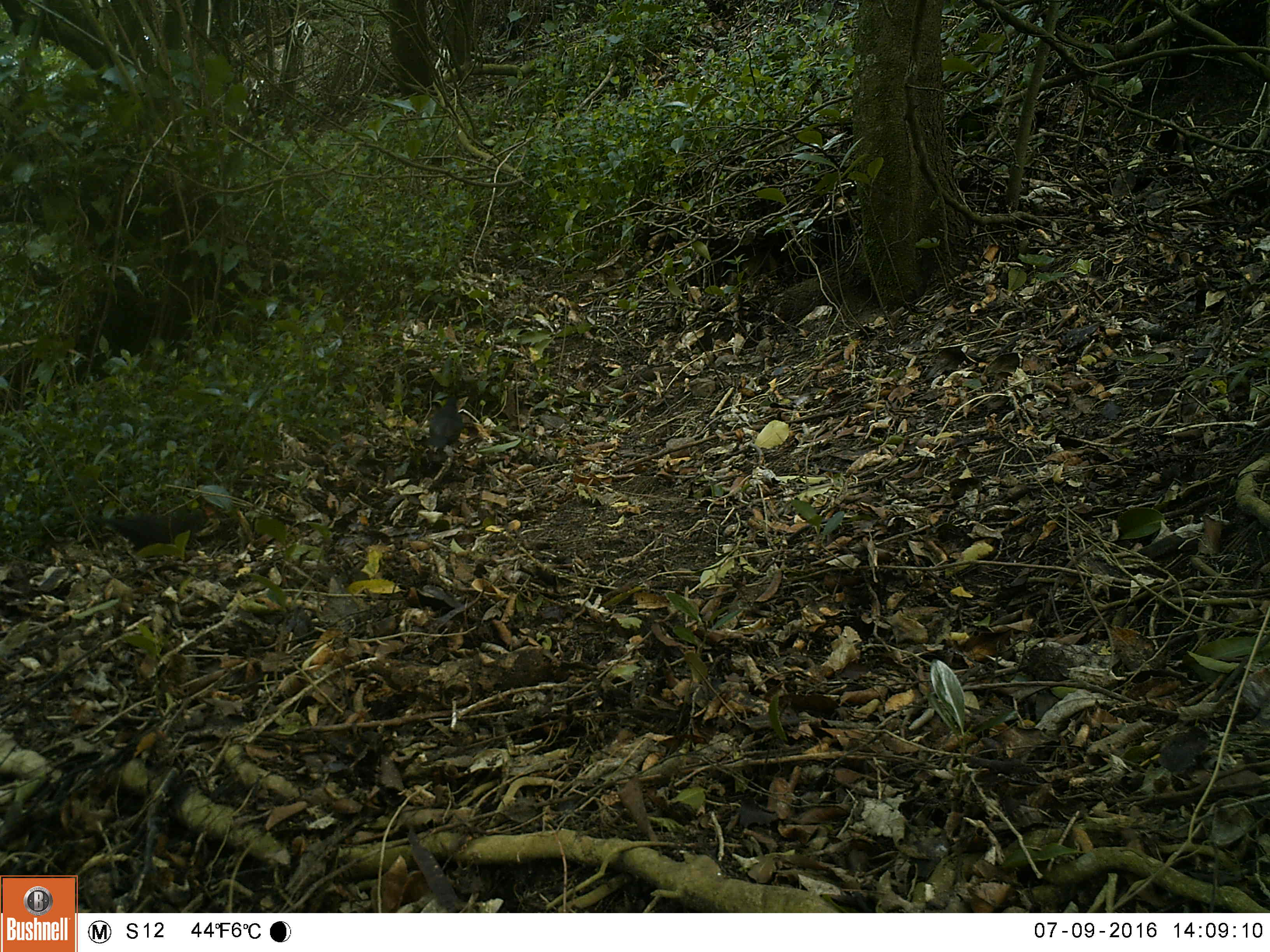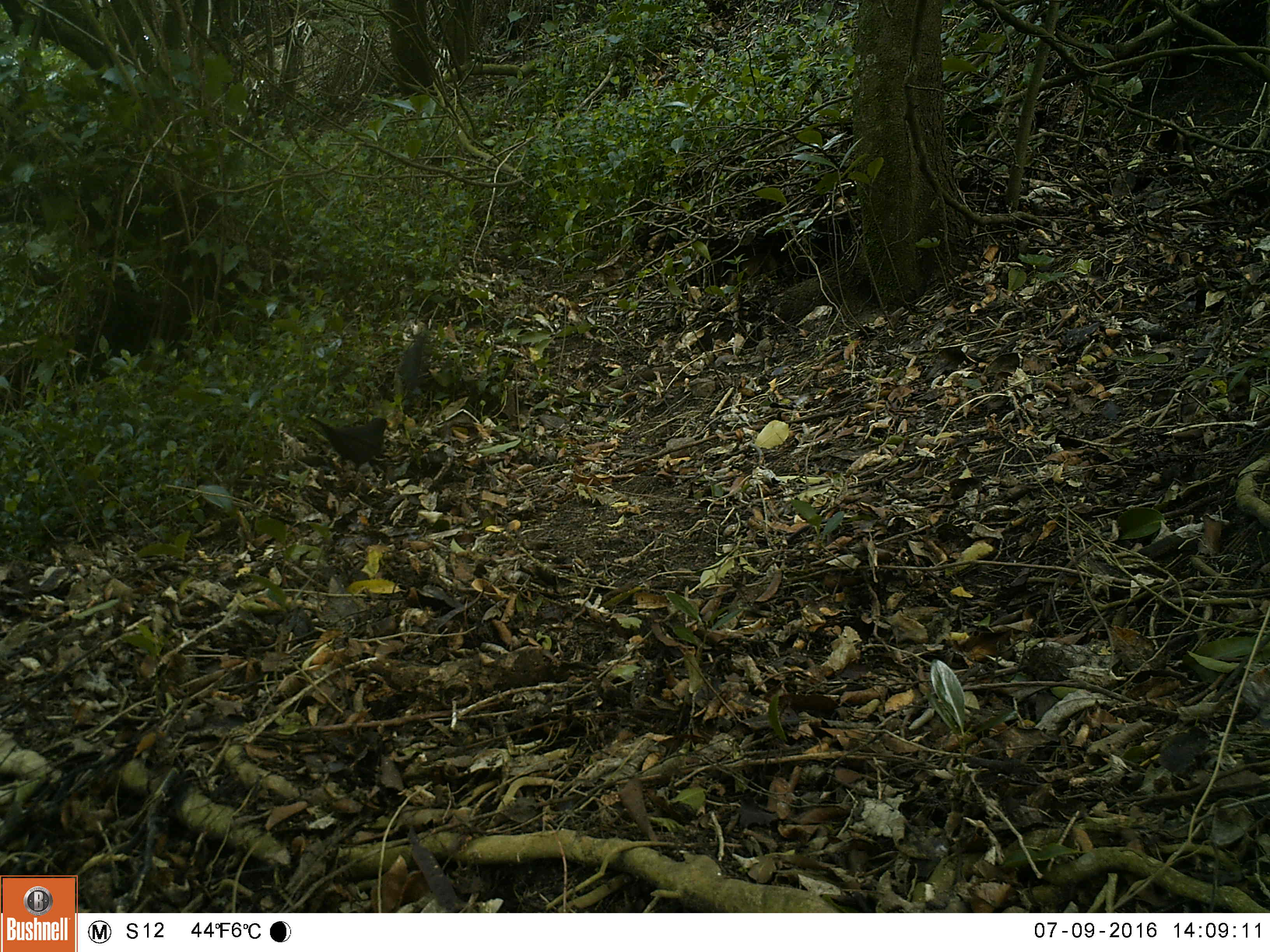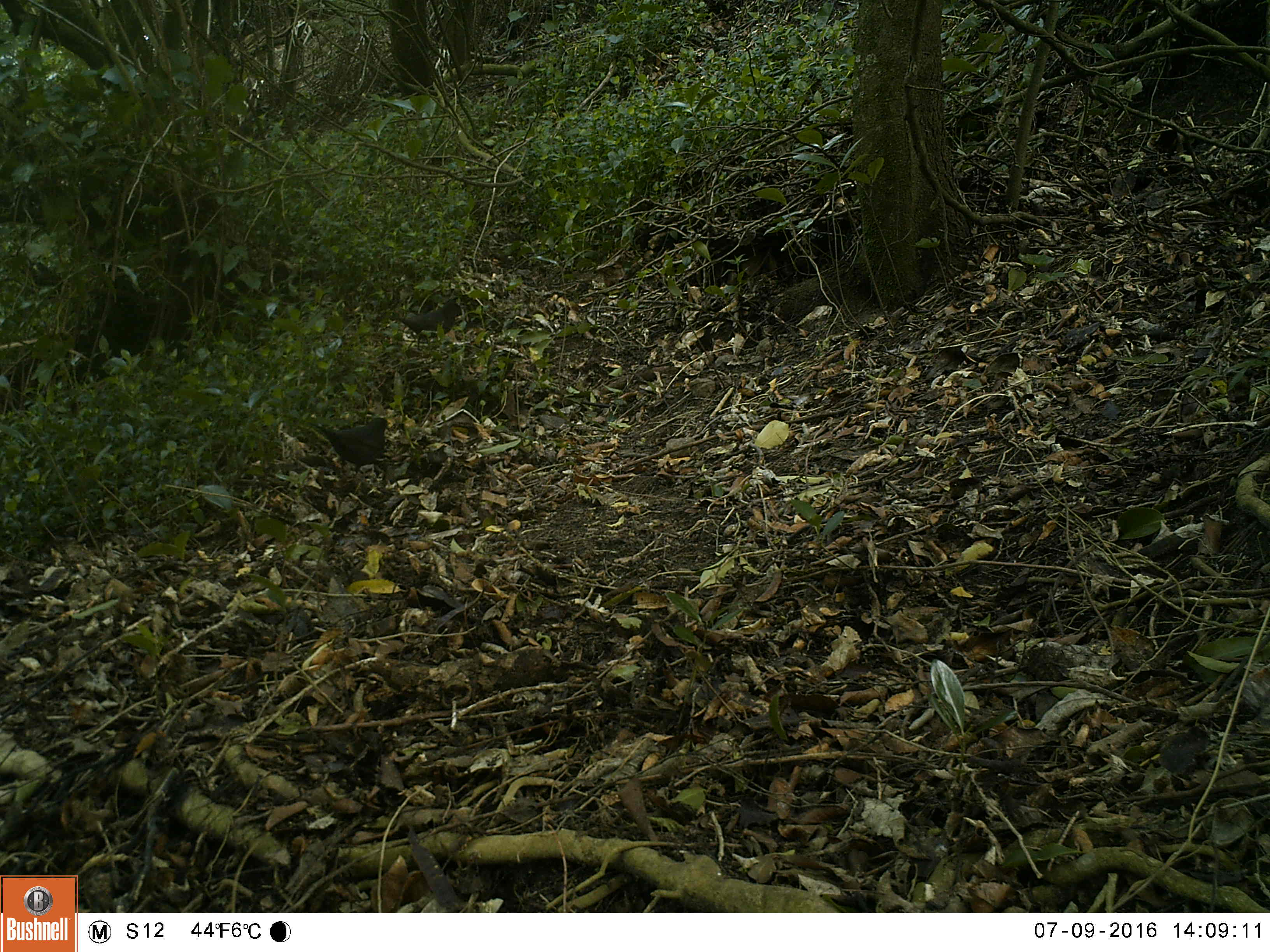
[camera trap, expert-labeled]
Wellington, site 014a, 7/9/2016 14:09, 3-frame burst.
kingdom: Animalia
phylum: Chordata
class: Aves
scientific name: Aves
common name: bird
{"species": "bird (Aves)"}